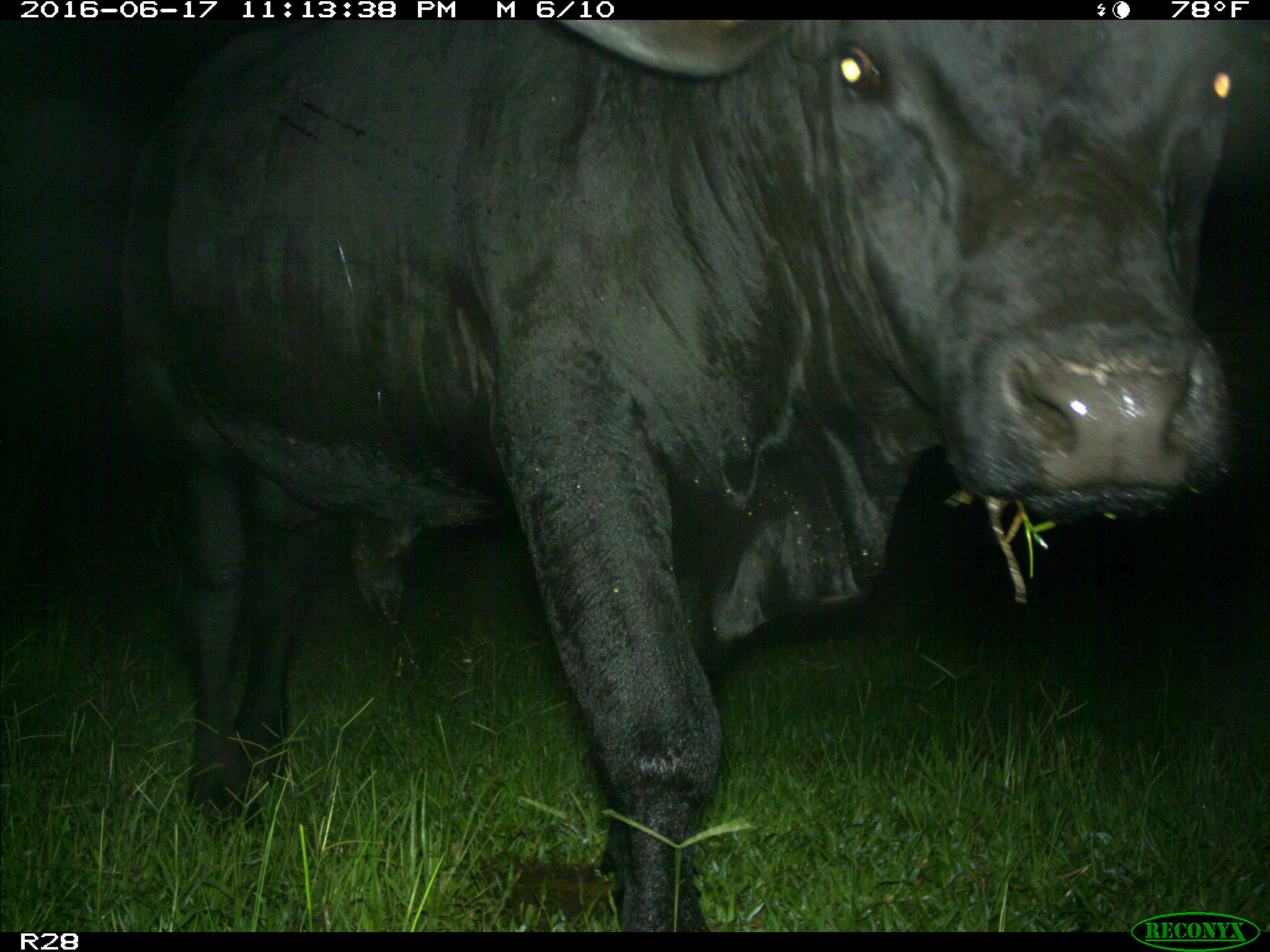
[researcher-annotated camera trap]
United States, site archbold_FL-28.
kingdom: Animalia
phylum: Chordata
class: Mammalia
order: Artiodactyla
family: Bovidae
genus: Bos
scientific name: Bos taurus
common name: domestic cow